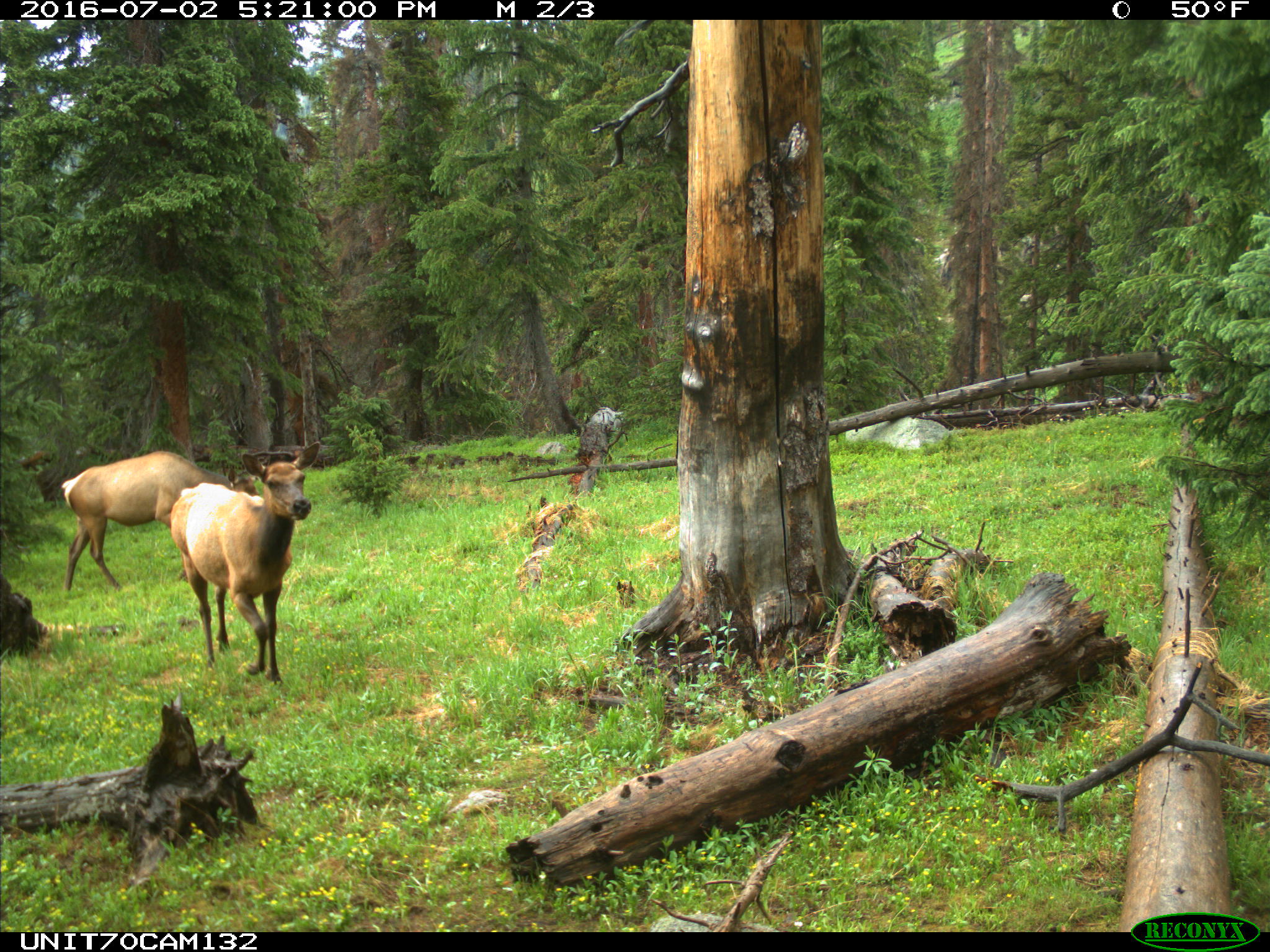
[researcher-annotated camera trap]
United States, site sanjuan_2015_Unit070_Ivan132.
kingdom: Animalia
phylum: Chordata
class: Mammalia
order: Artiodactyla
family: Cervidae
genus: Cervus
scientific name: Cervus elaphus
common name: red deer